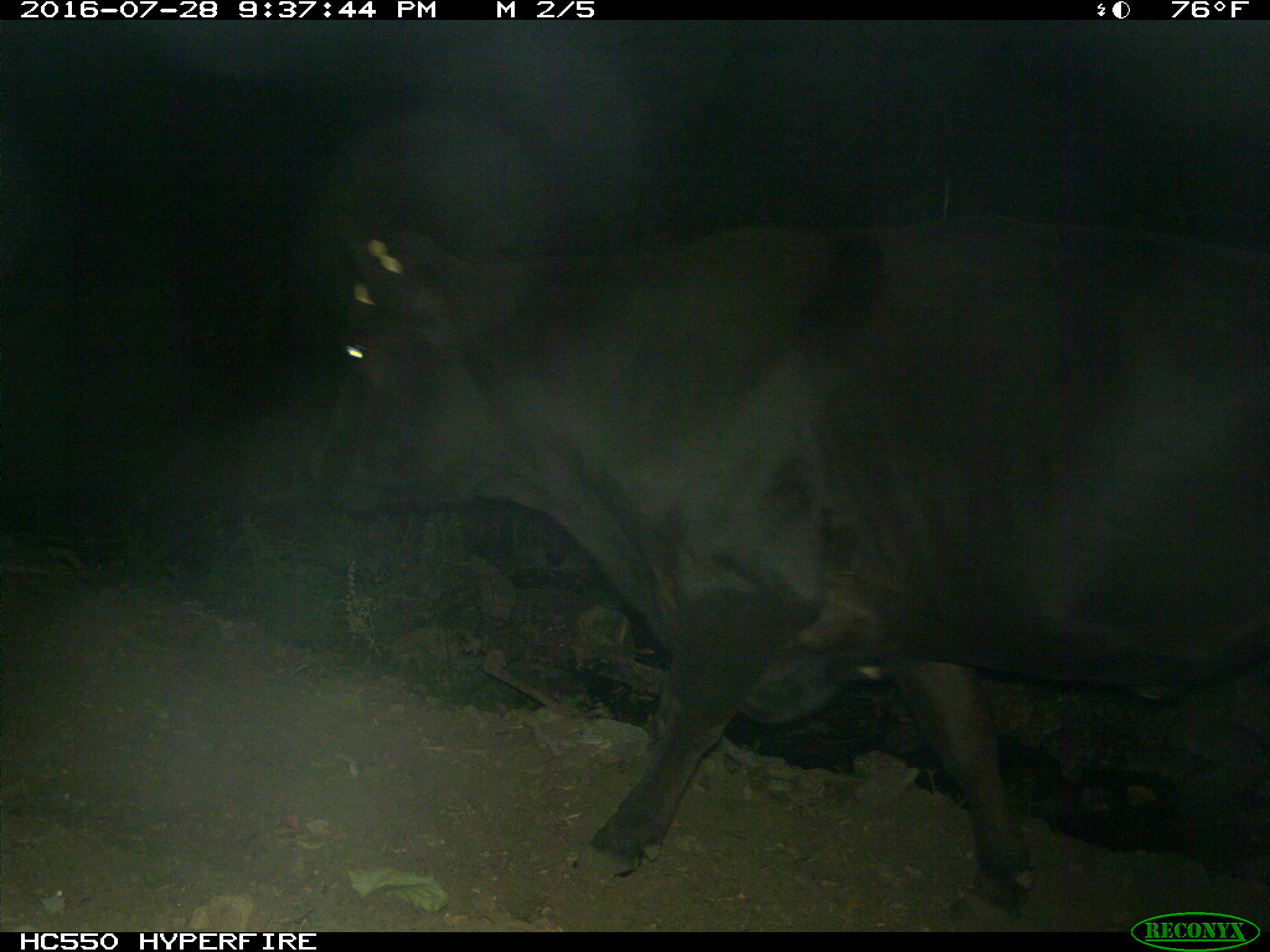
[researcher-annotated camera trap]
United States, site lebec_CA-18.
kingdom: Animalia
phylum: Chordata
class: Mammalia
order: Artiodactyla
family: Bovidae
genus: Bos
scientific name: Bos taurus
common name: domestic cow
Bos taurus (domestic cow).